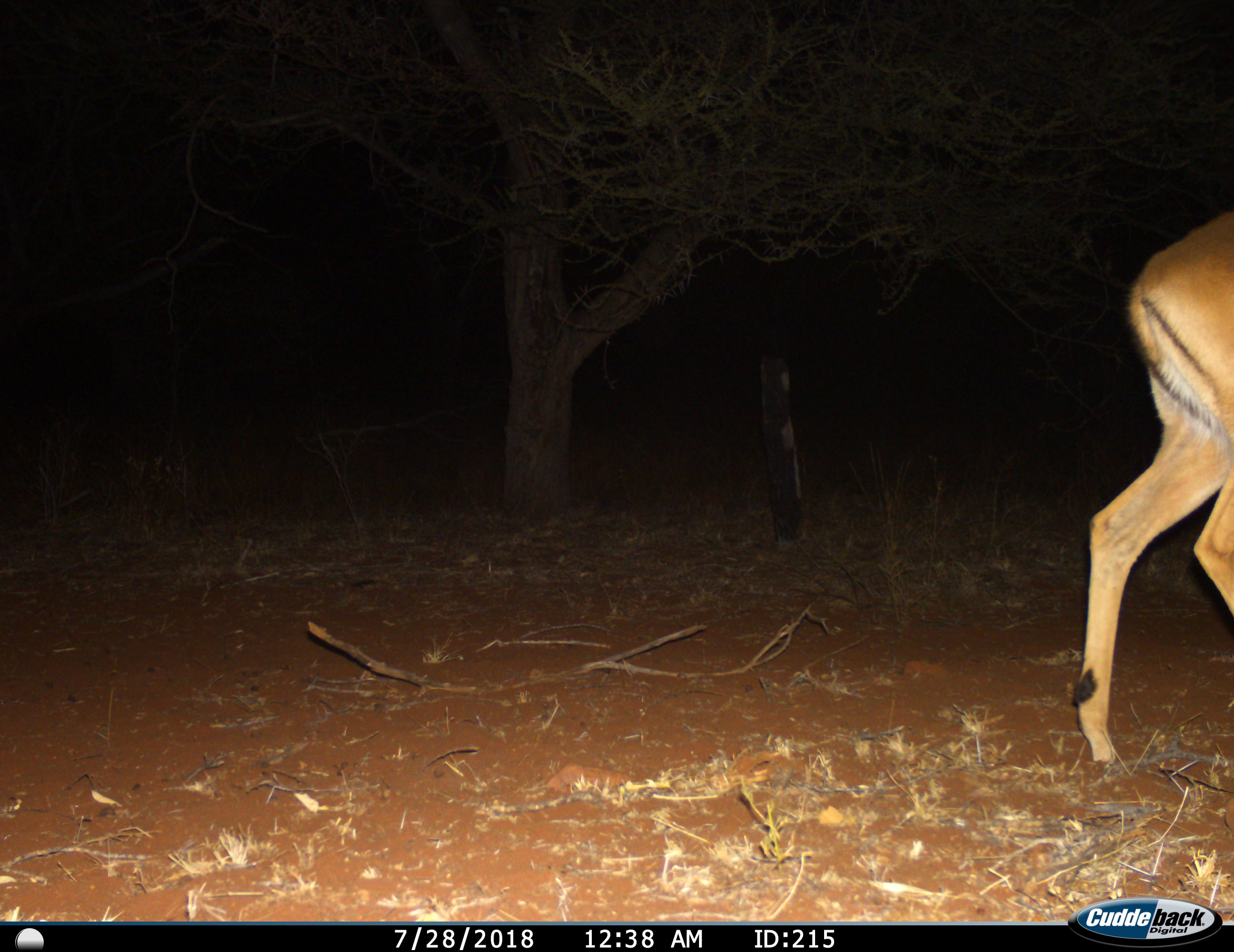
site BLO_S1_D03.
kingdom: Animalia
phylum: Chordata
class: Mammalia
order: Artiodactyla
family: Bovidae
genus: Aepyceros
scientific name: Aepyceros melampus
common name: impala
Impala (Aepyceros melampus), count 1. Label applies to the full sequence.